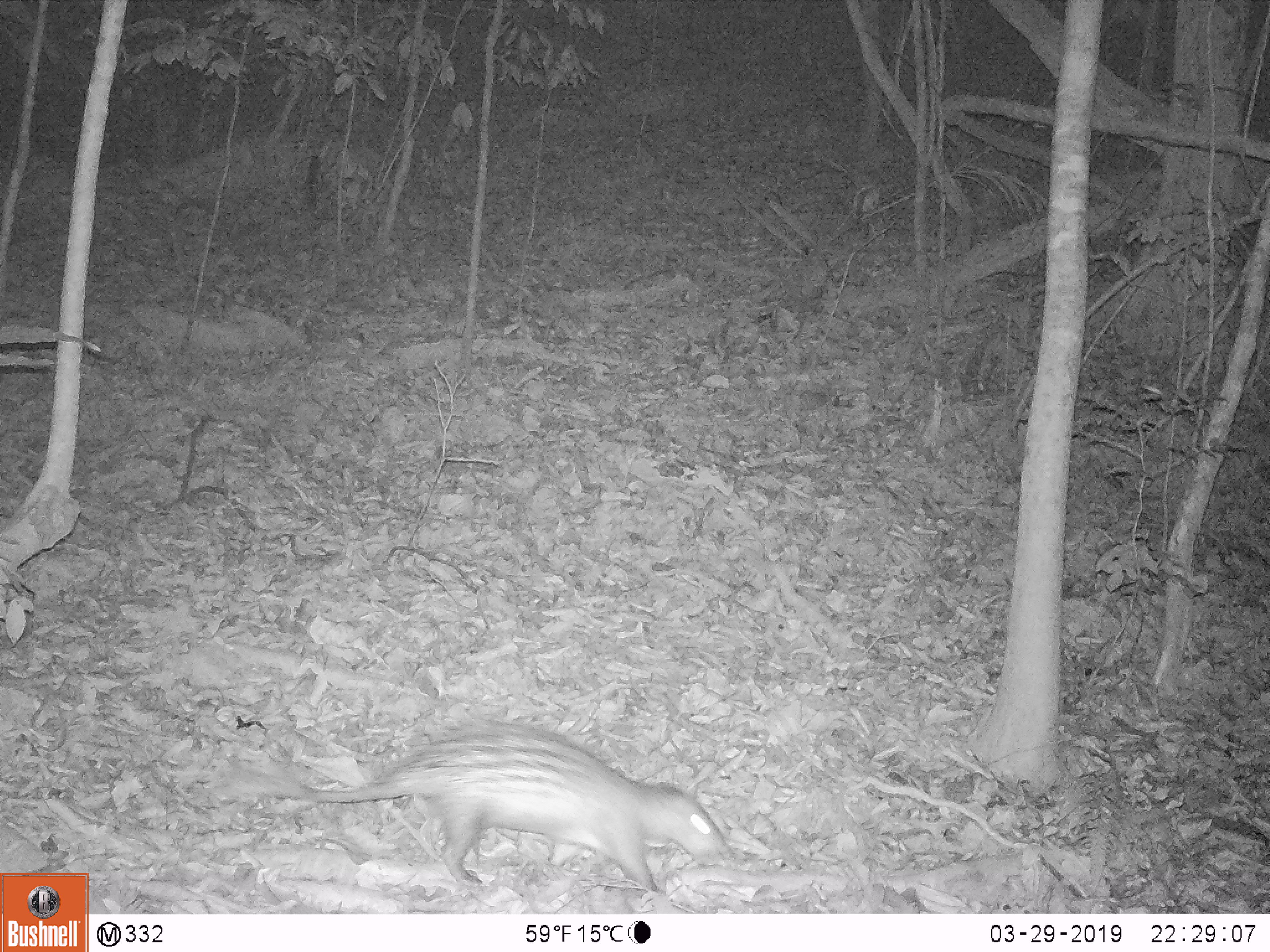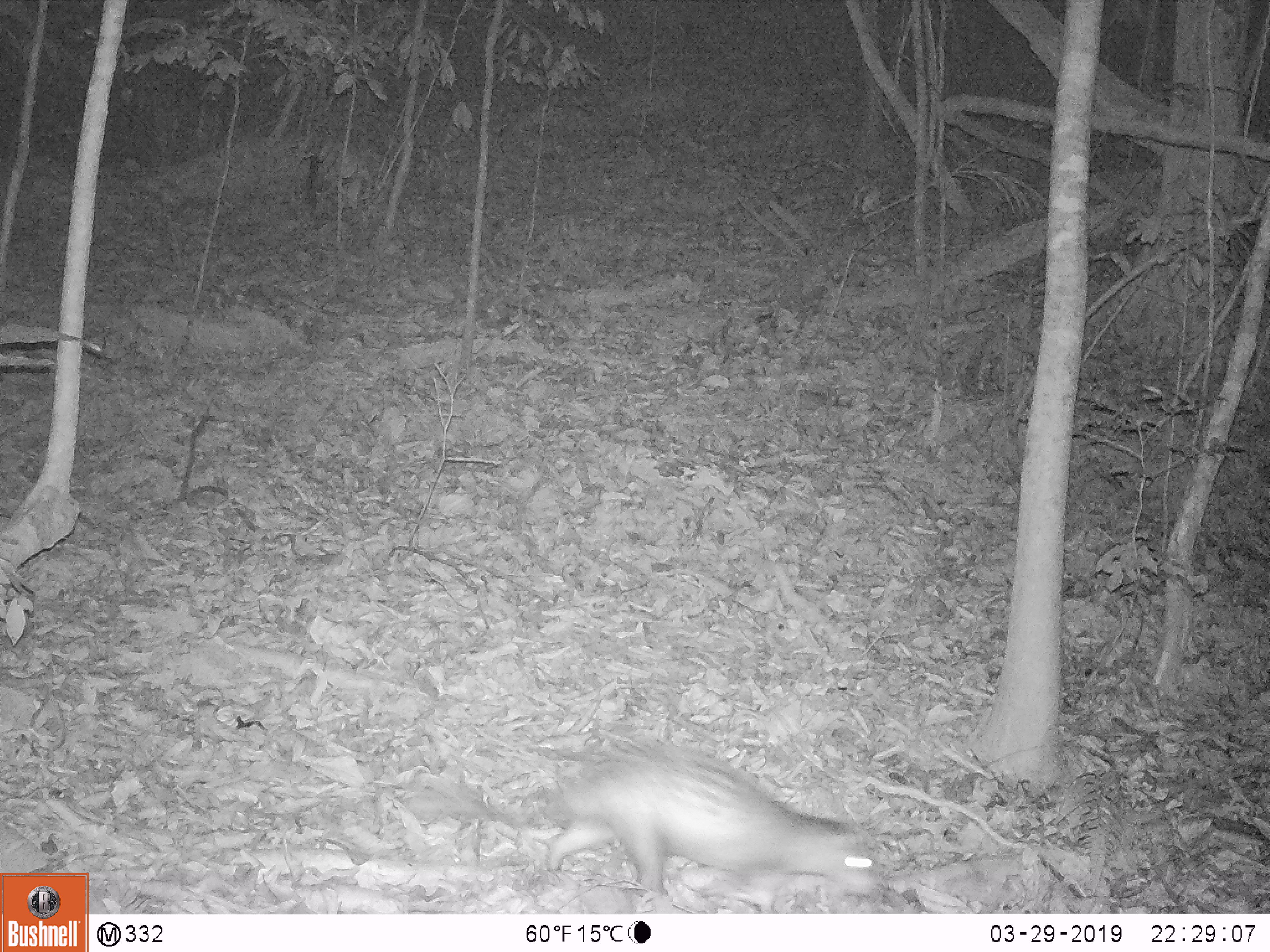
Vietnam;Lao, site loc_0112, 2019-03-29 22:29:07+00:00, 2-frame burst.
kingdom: Animalia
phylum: Chordata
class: Mammalia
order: Rodentia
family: Hystricidae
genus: Atherurus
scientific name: Atherurus macrourus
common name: asiatic brush-tailed porcupine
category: asiatic brush tailed porcupine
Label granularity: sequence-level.